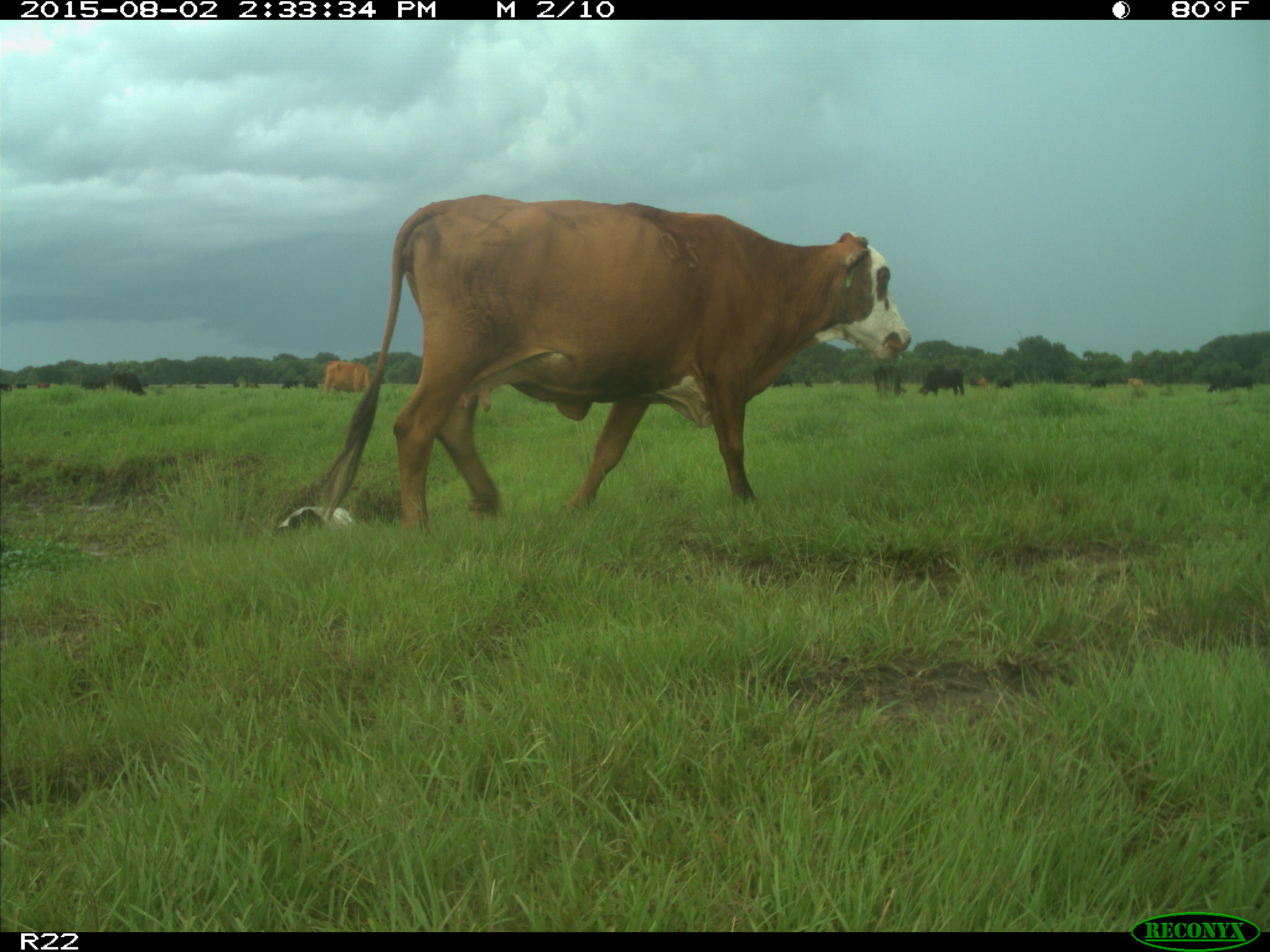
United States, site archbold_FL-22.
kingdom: Animalia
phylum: Chordata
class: Mammalia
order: Artiodactyla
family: Bovidae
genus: Bos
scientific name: Bos taurus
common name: domestic cow